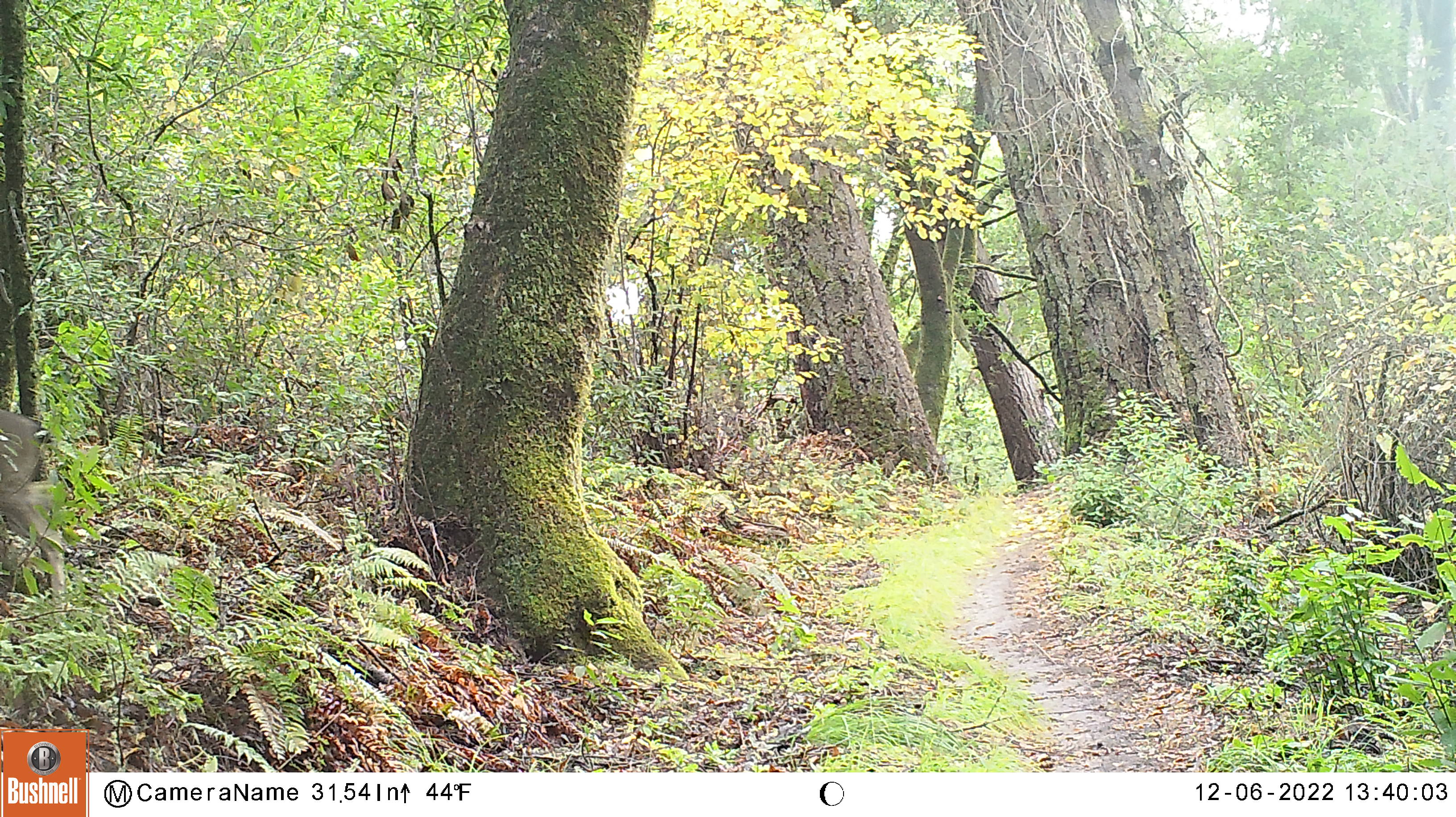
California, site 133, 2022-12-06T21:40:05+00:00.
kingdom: Animalia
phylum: Chordata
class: Mammalia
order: Artiodactyla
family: Cervidae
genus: Odocoileus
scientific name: Odocoileus hemionus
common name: mule deer